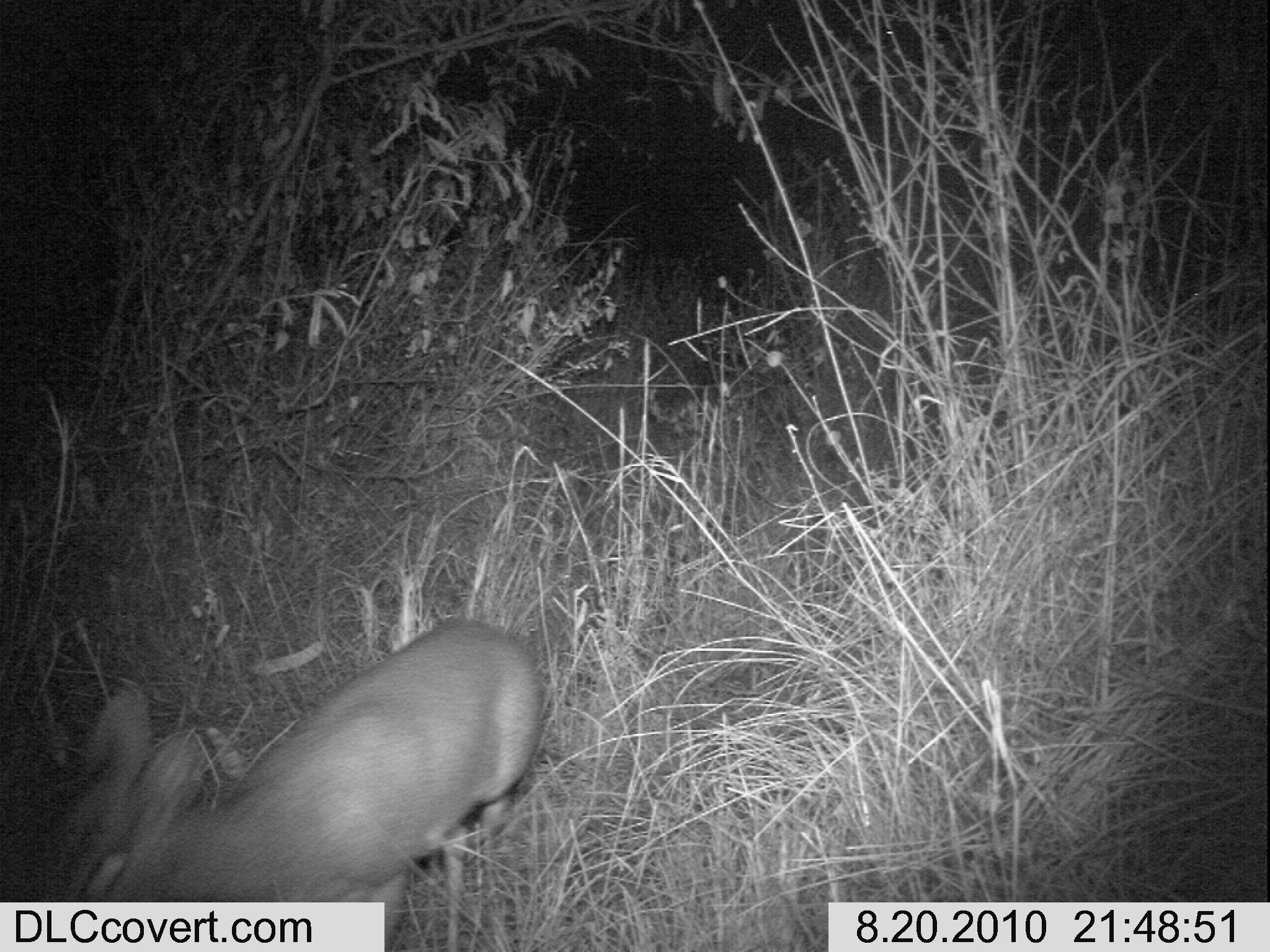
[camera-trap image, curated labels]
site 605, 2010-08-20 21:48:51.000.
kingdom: Animalia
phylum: Chordata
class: Mammalia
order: Artiodactyla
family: Bovidae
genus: Madoqua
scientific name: Madoqua guentheri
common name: günther's dik-dik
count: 1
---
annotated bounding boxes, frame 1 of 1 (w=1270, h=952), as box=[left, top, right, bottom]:
madoqua guentheri: box=[27, 615, 542, 952]